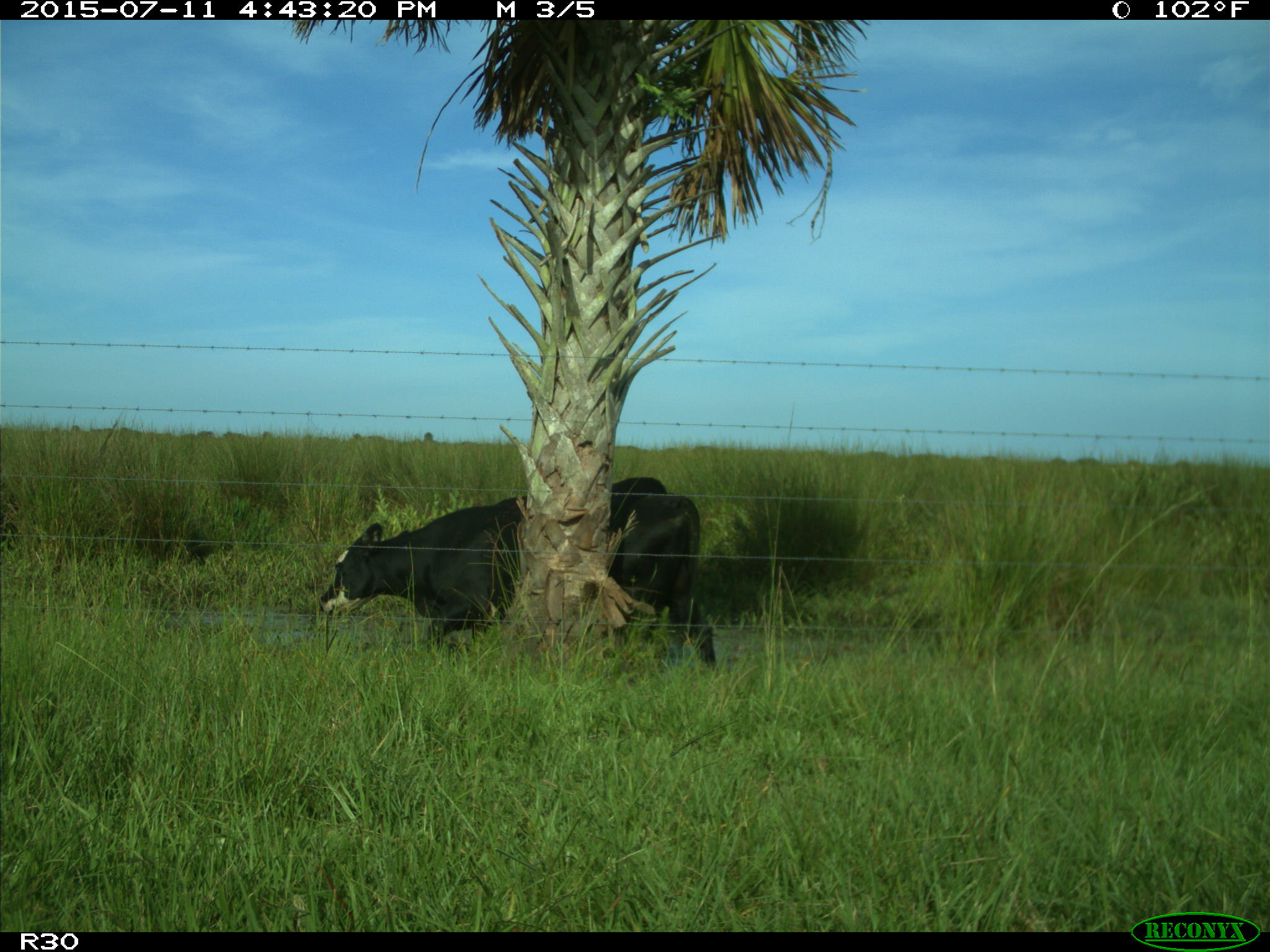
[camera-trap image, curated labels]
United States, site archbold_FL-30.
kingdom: Animalia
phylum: Chordata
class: Mammalia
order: Artiodactyla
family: Bovidae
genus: Bos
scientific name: Bos taurus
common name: domestic cow